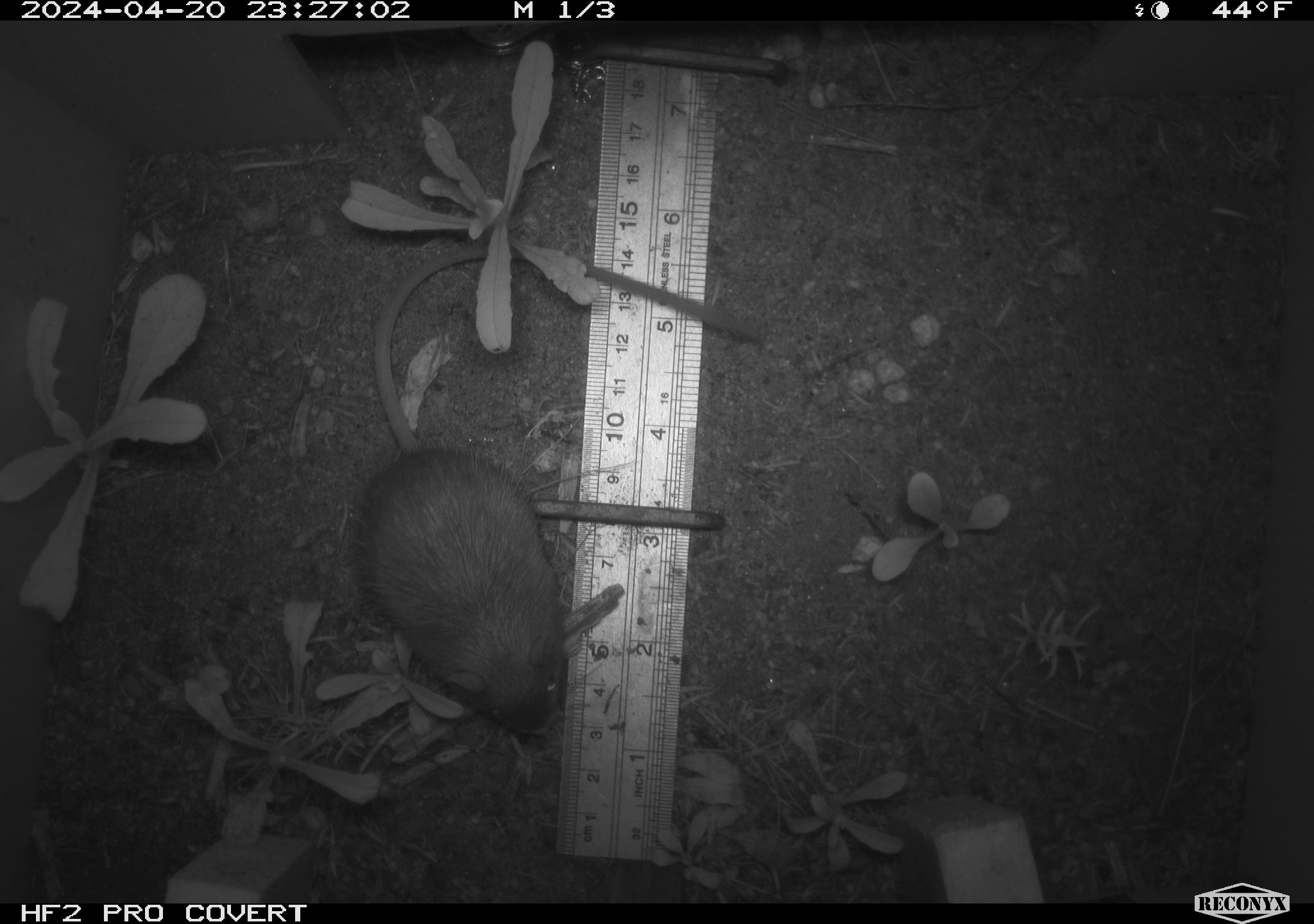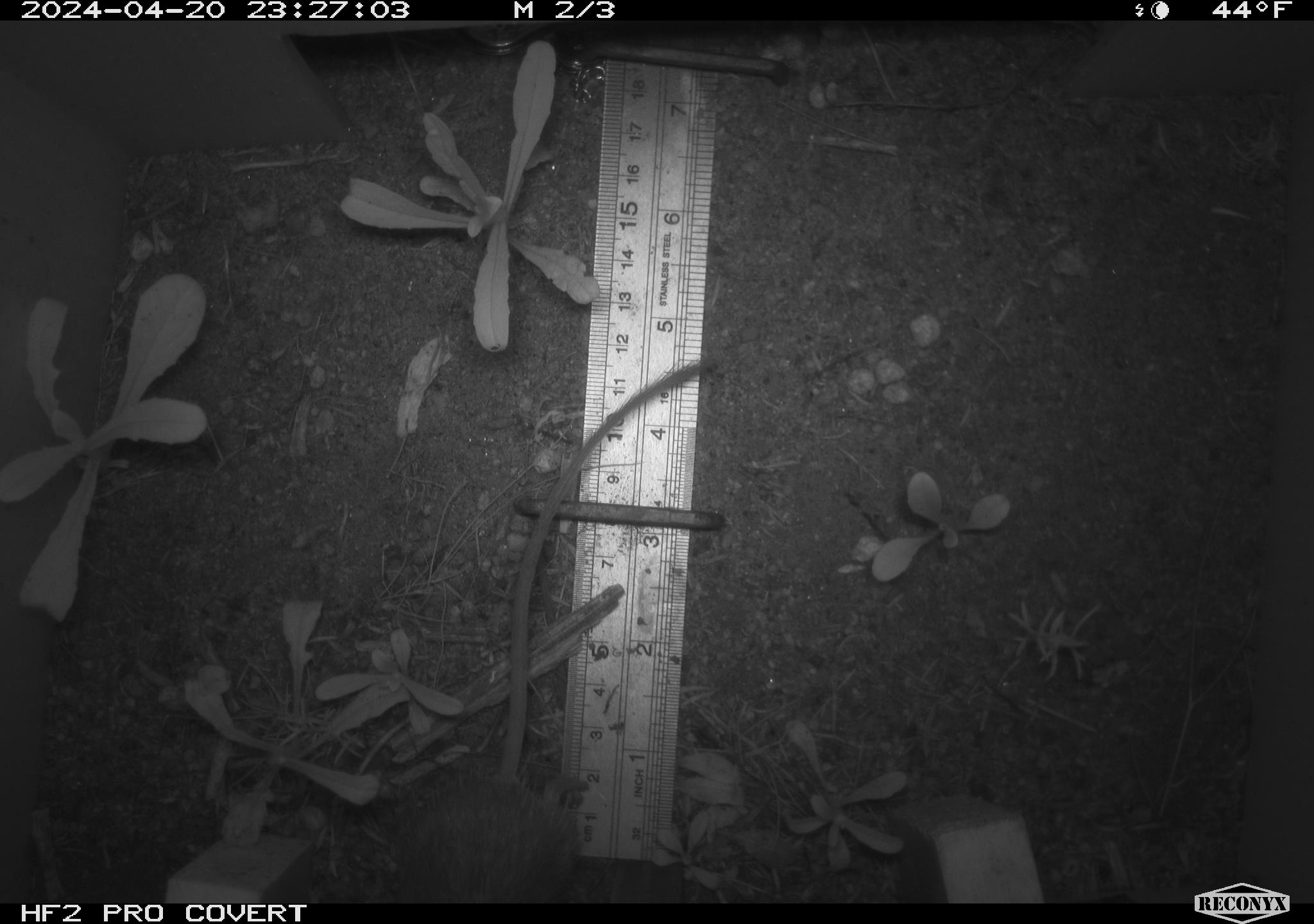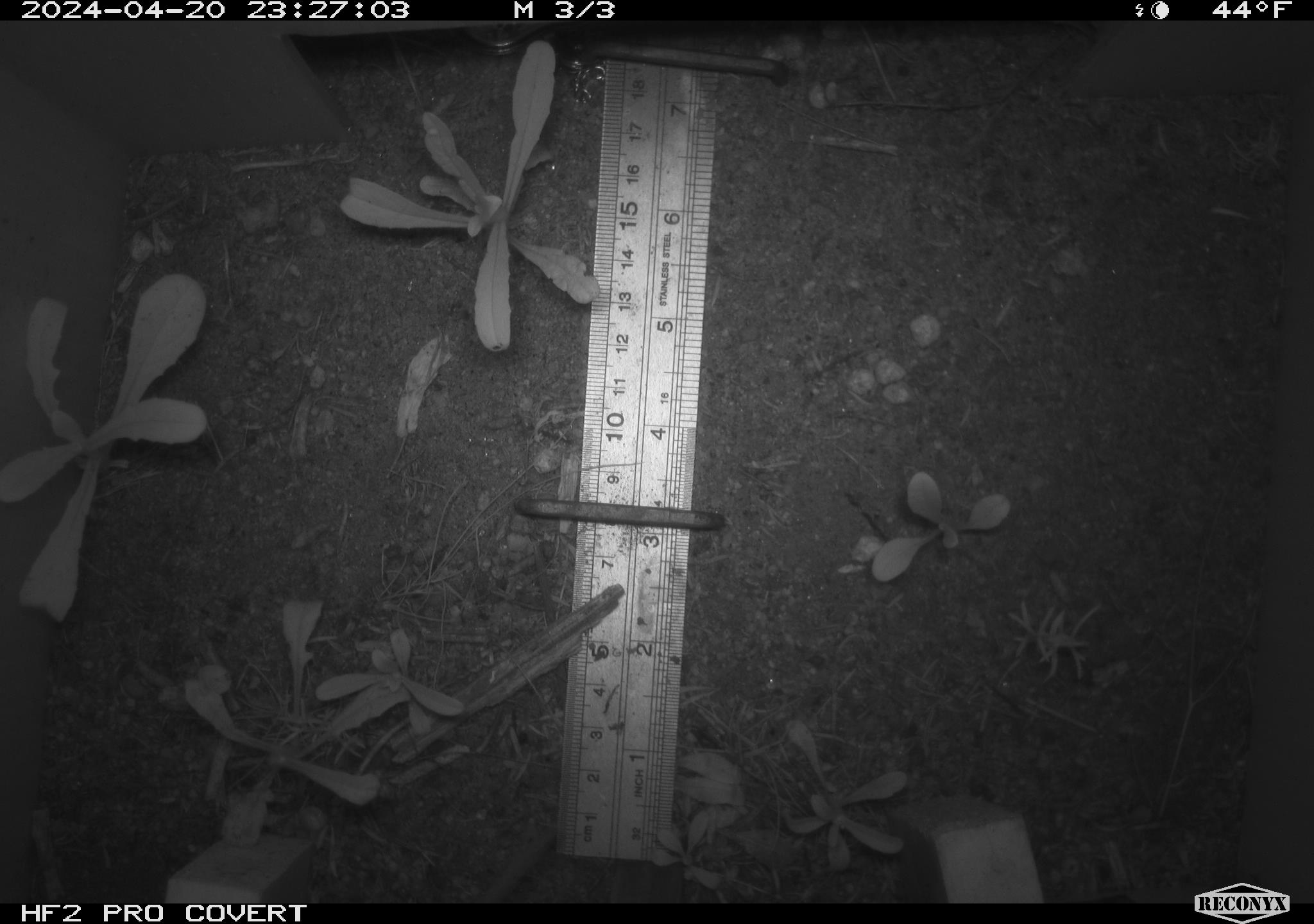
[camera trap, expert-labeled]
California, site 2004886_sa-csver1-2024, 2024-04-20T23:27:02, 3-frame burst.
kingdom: Animalia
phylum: Chordata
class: Mammalia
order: Rodentia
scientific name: Rodentia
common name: rodent